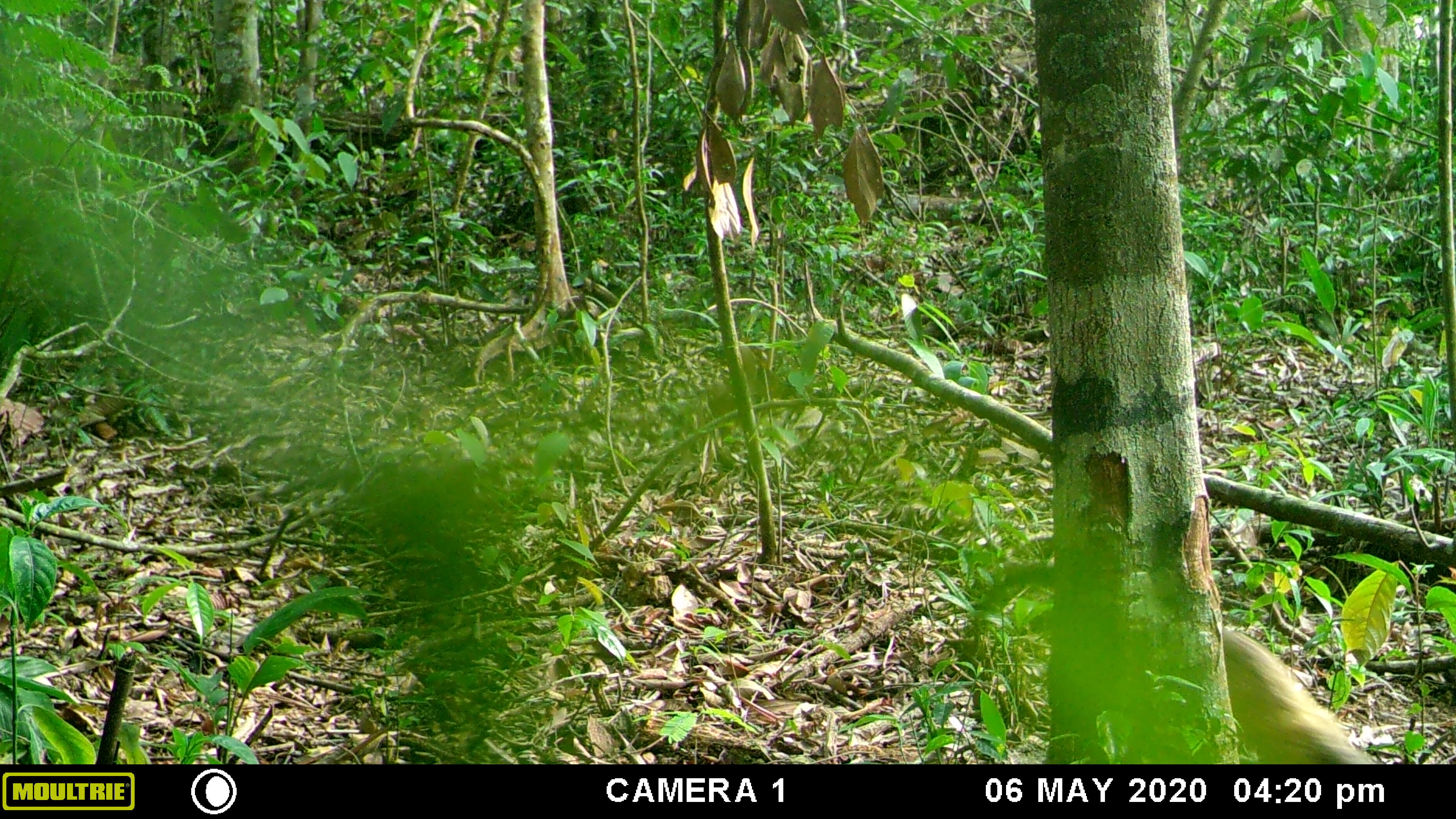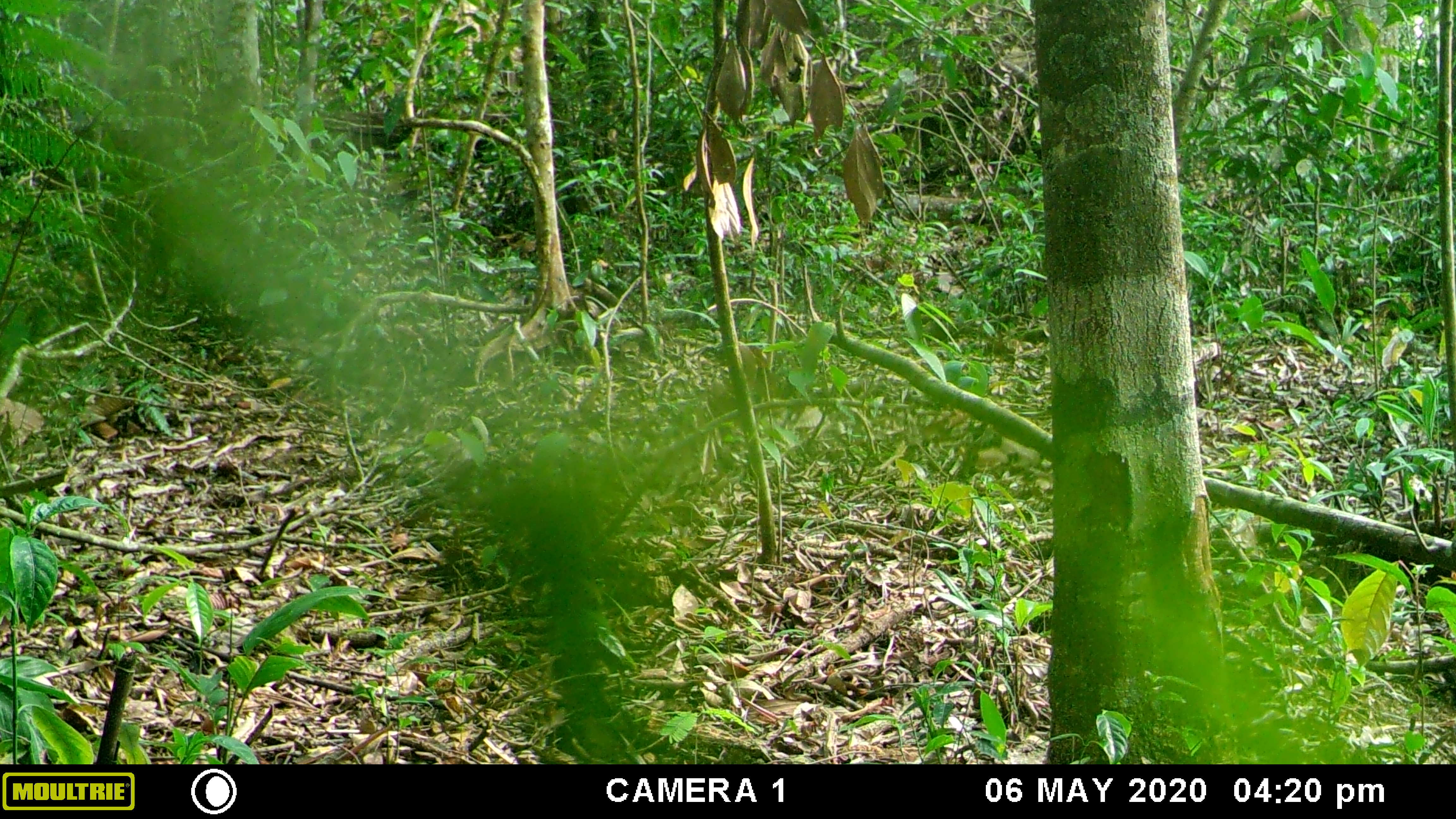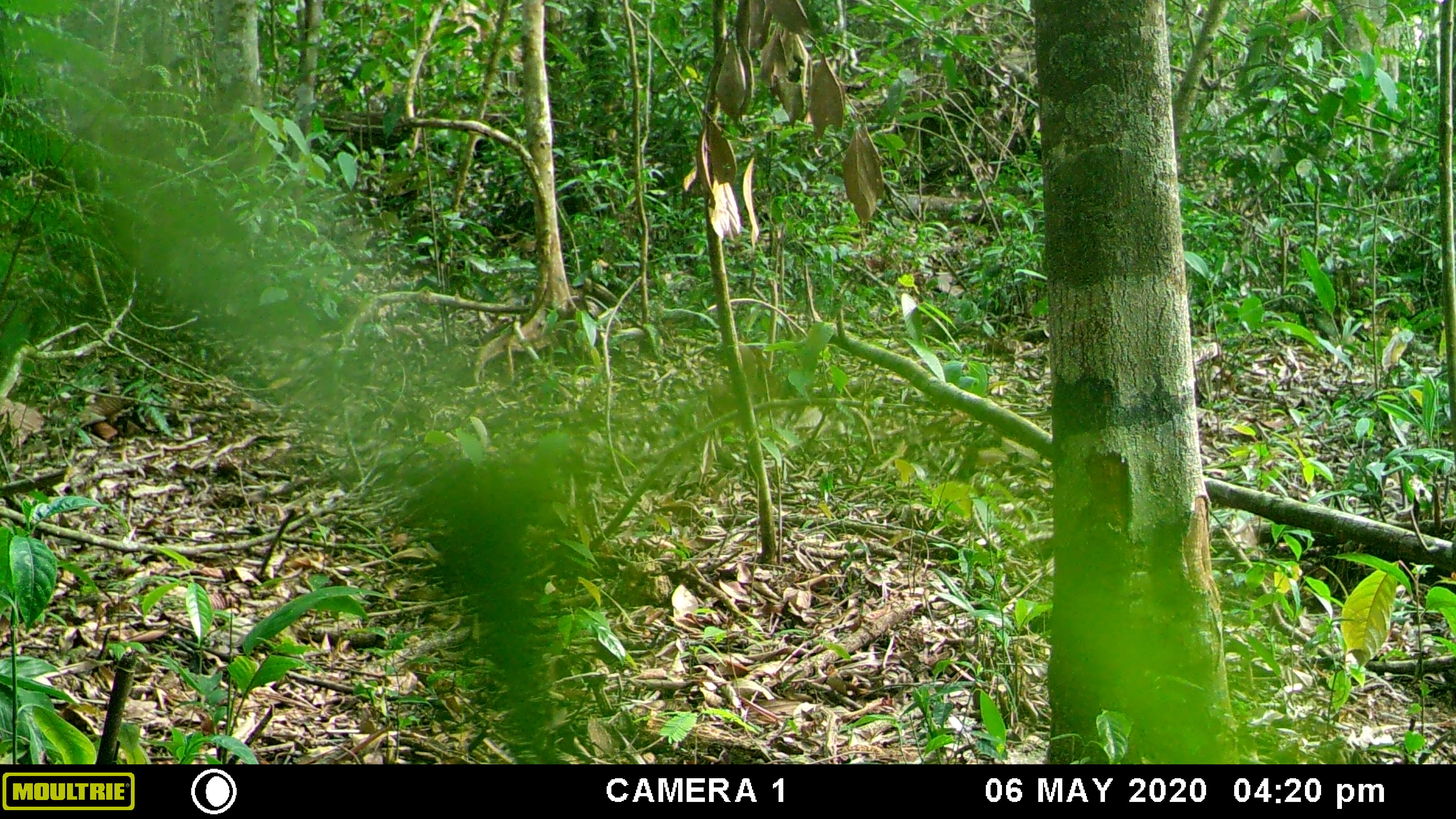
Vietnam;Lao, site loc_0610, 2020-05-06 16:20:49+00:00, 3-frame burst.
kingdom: Animalia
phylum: Chordata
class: Mammalia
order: Carnivora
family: Mustelidae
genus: Martes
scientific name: Martes flavigula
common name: yellow-throated marten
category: yellow throated marten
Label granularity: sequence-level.